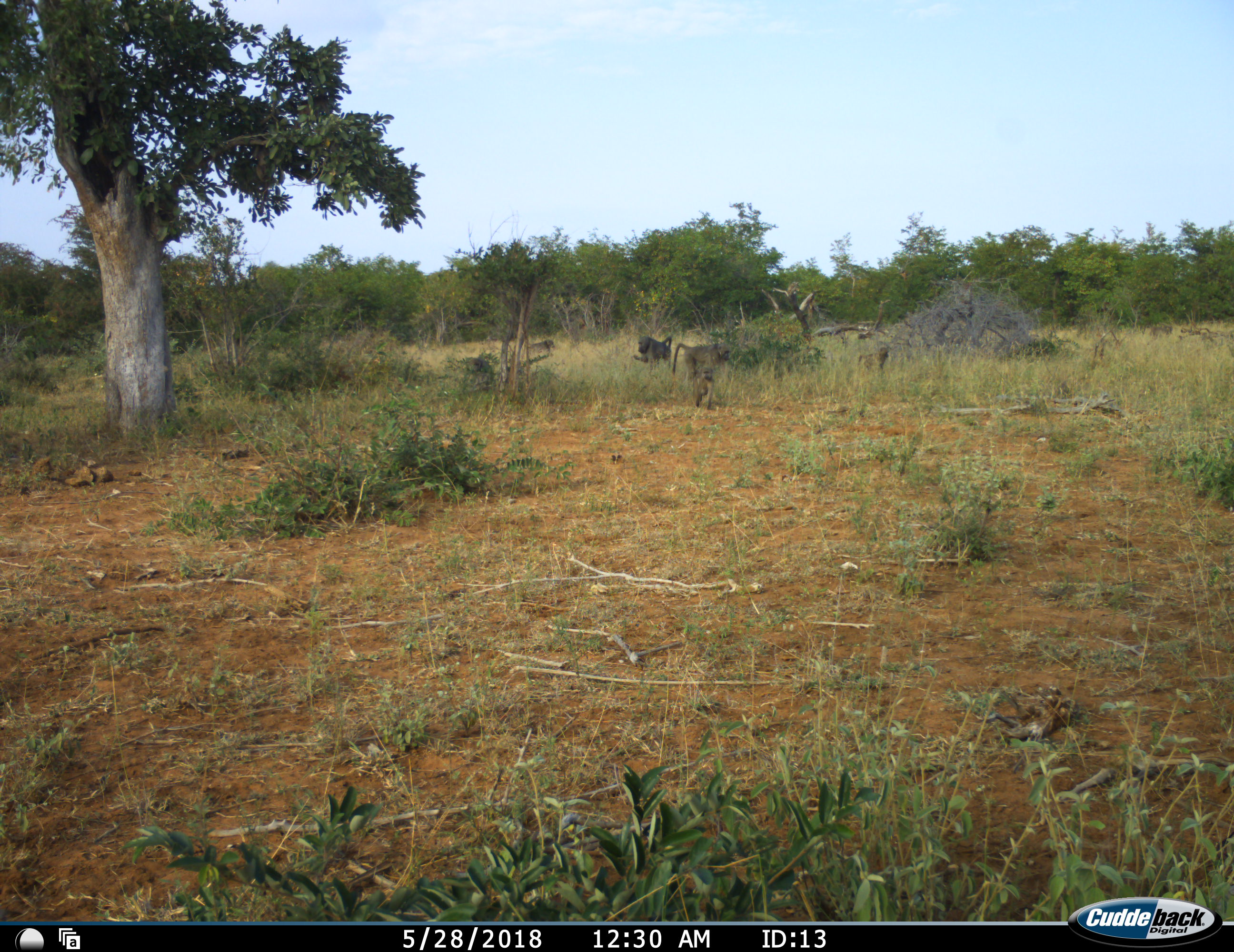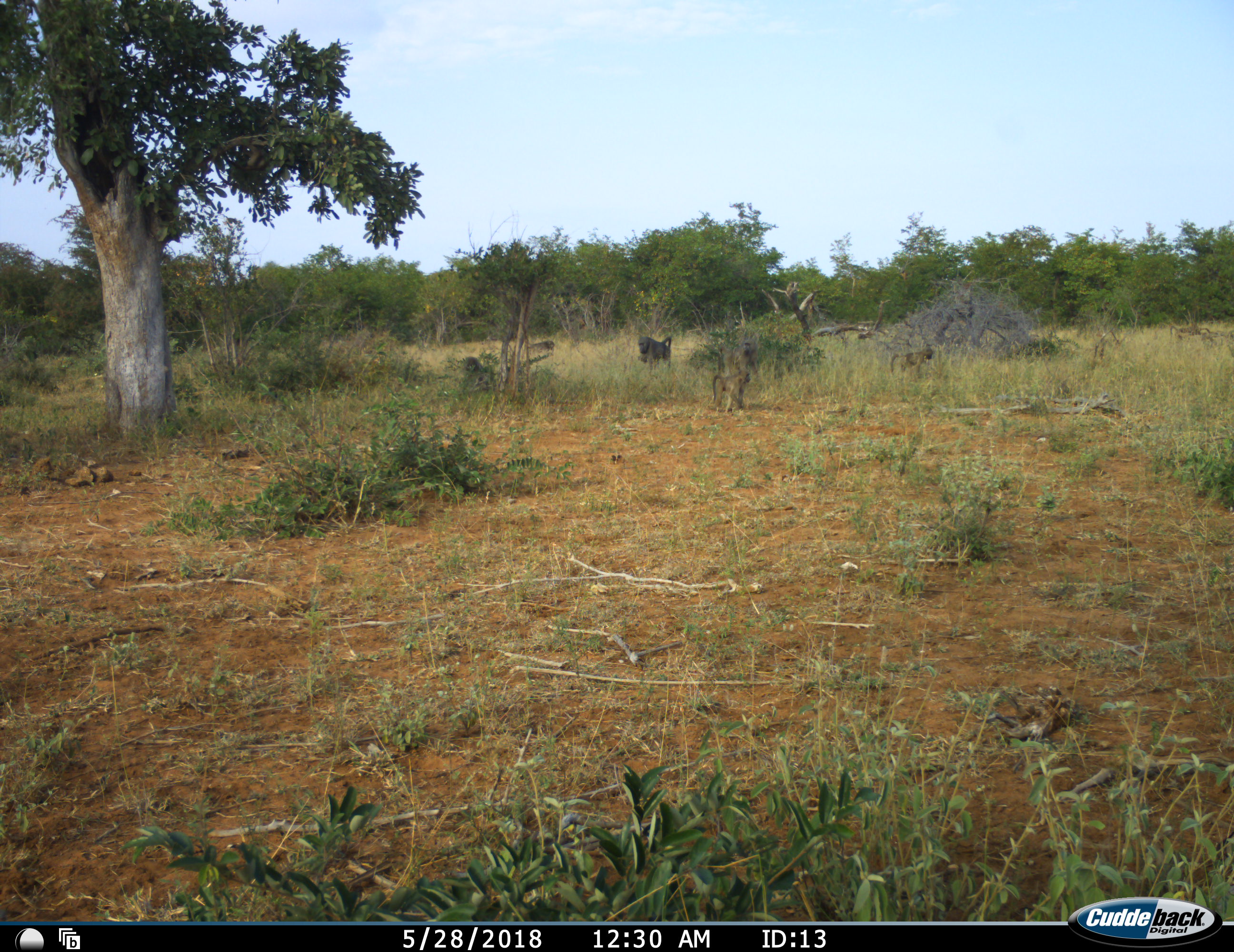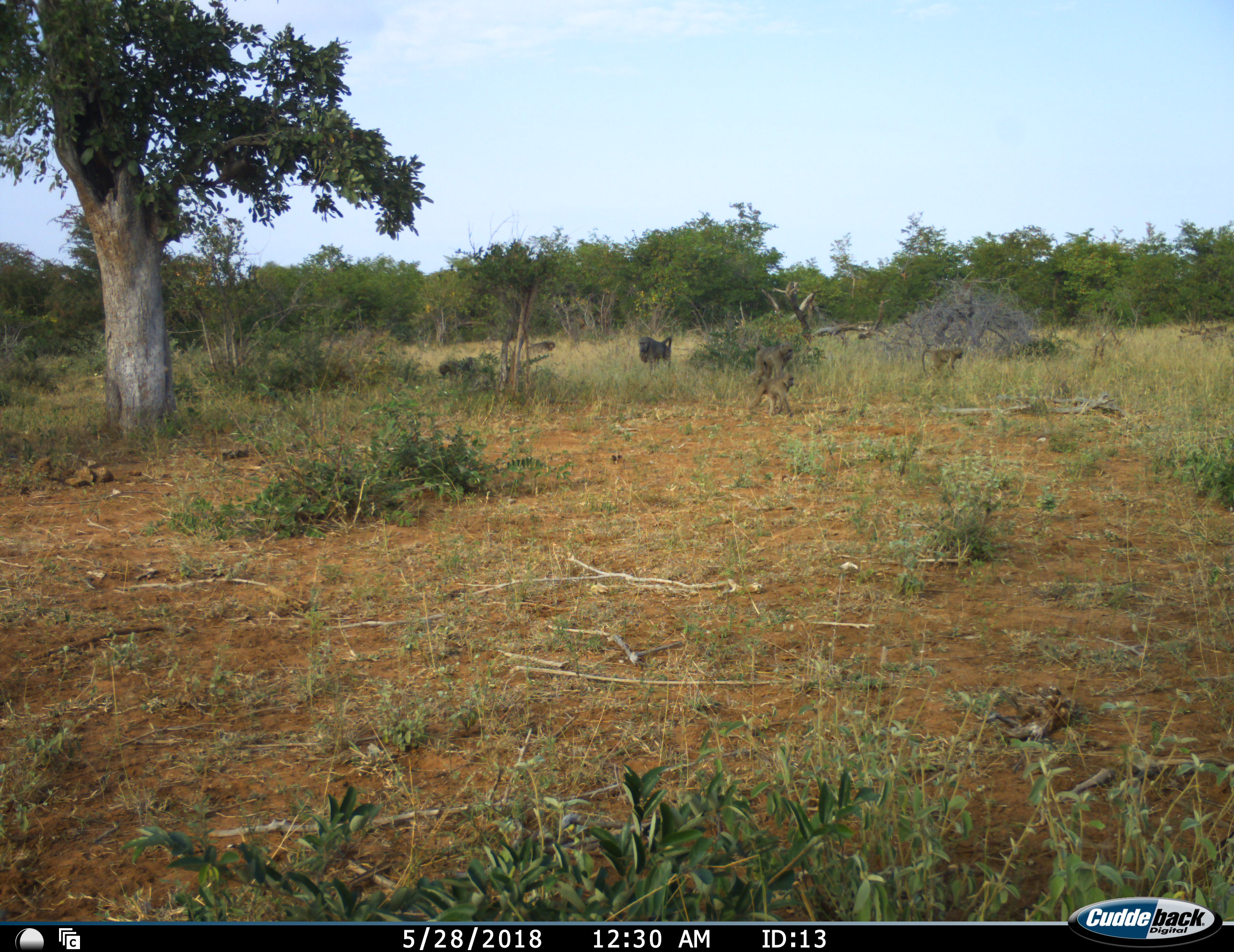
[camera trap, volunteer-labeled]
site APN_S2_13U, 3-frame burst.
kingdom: Animalia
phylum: Chordata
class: Mammalia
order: Primates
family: Cercopithecidae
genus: Papio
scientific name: Papio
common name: baboon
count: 7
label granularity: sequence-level